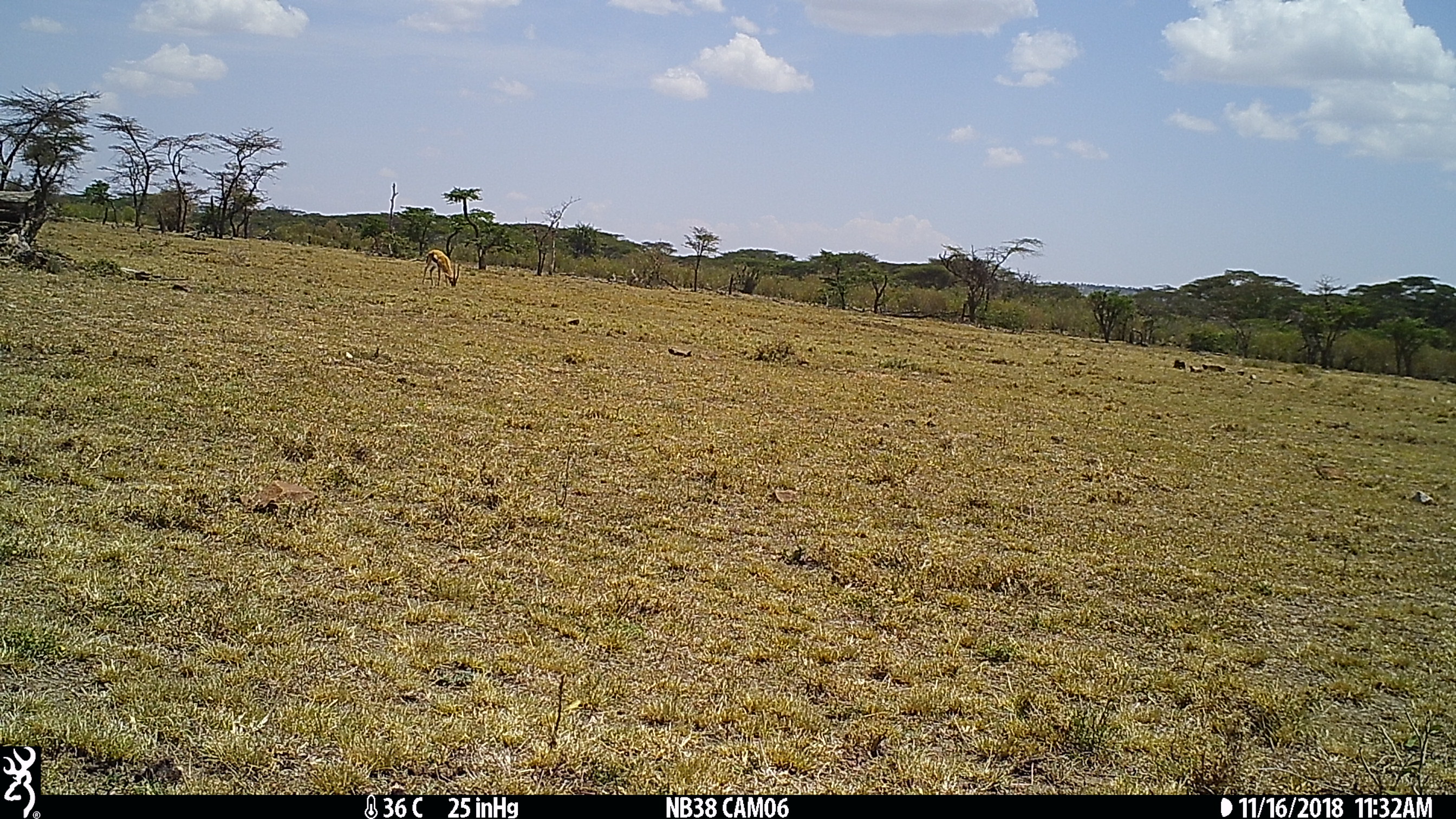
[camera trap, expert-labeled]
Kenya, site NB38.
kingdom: Animalia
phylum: Chordata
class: Mammalia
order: Artiodactyla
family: Bovidae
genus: Eudorcas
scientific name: Eudorcas thomsonii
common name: thomon's gazelle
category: gazelle thomsons